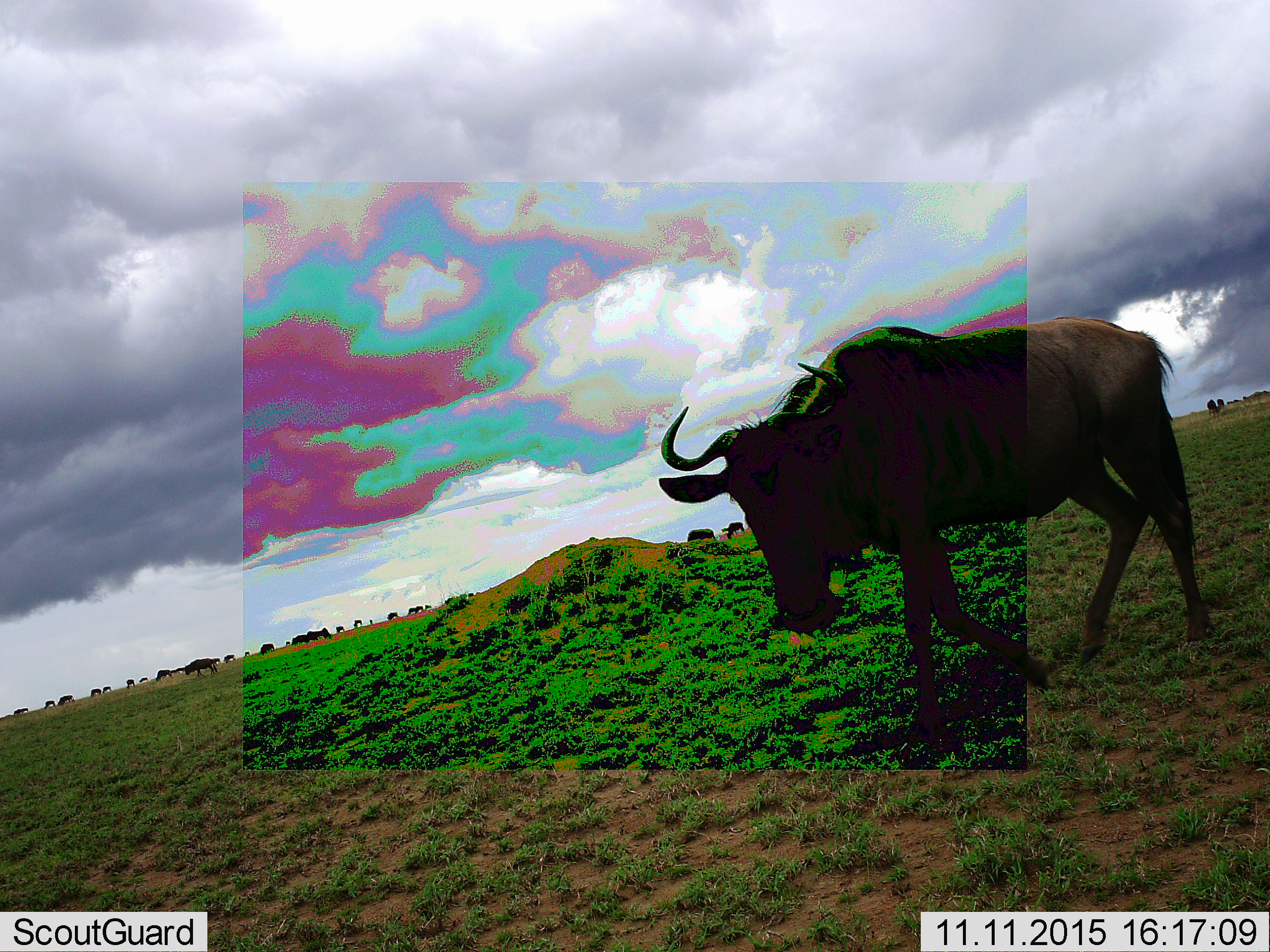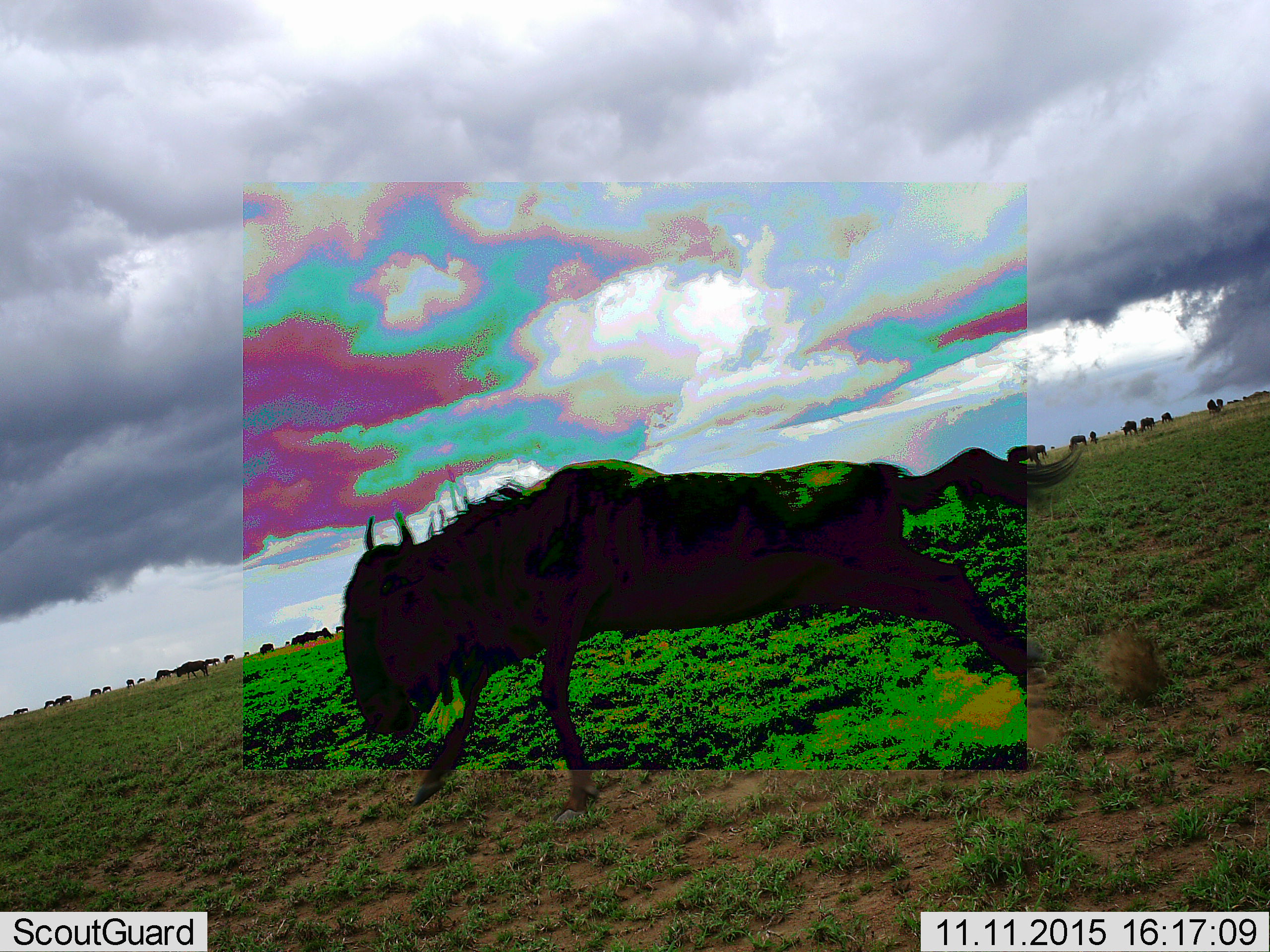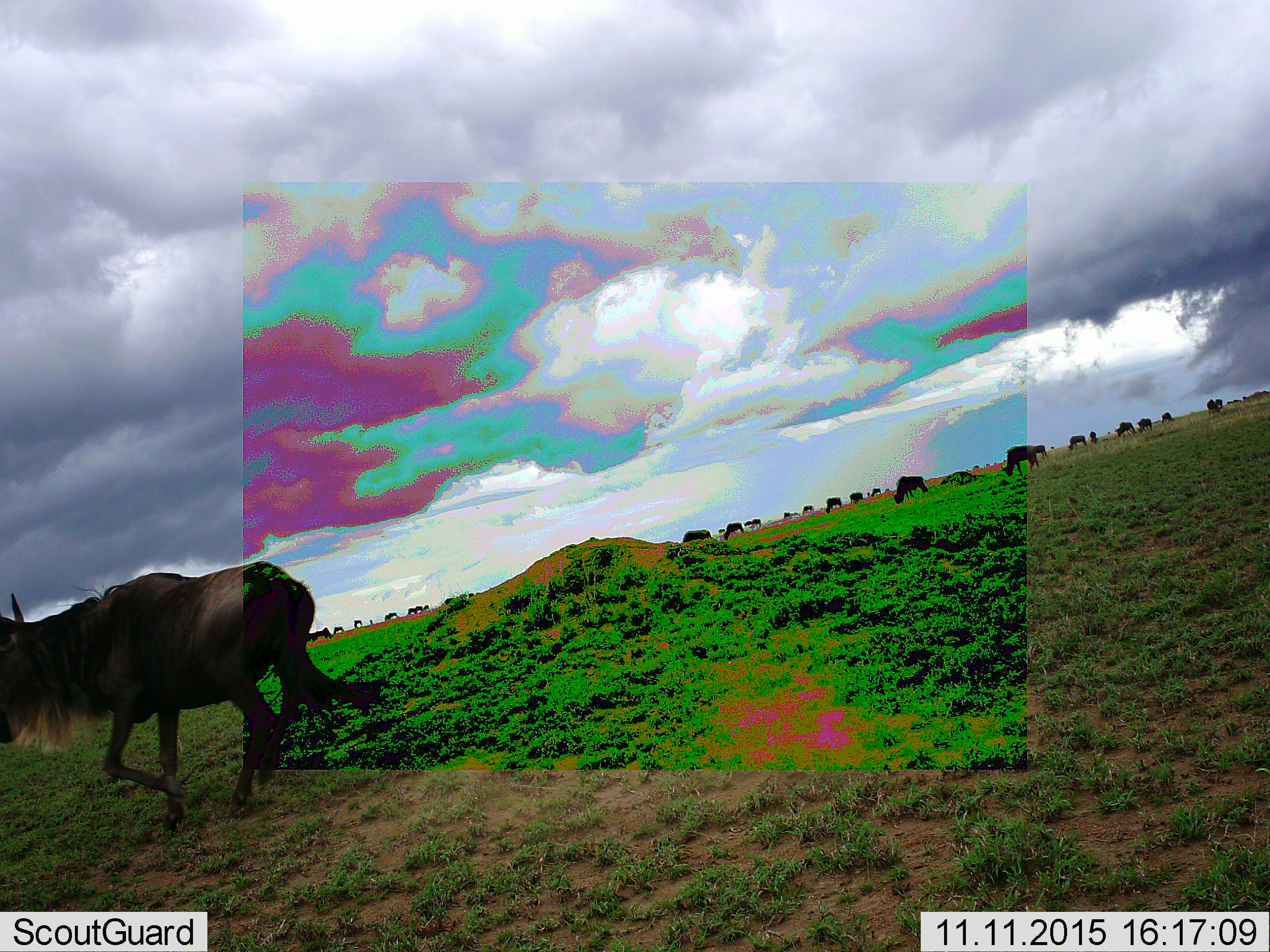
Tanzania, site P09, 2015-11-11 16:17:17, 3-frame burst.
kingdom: Animalia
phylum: Chordata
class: Mammalia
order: Artiodactyla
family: Bovidae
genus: Connochaetes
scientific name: Connochaetes taurinus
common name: blue wildebeest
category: wildebeest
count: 11-50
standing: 14%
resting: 0%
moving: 100%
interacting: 0%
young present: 0%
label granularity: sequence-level